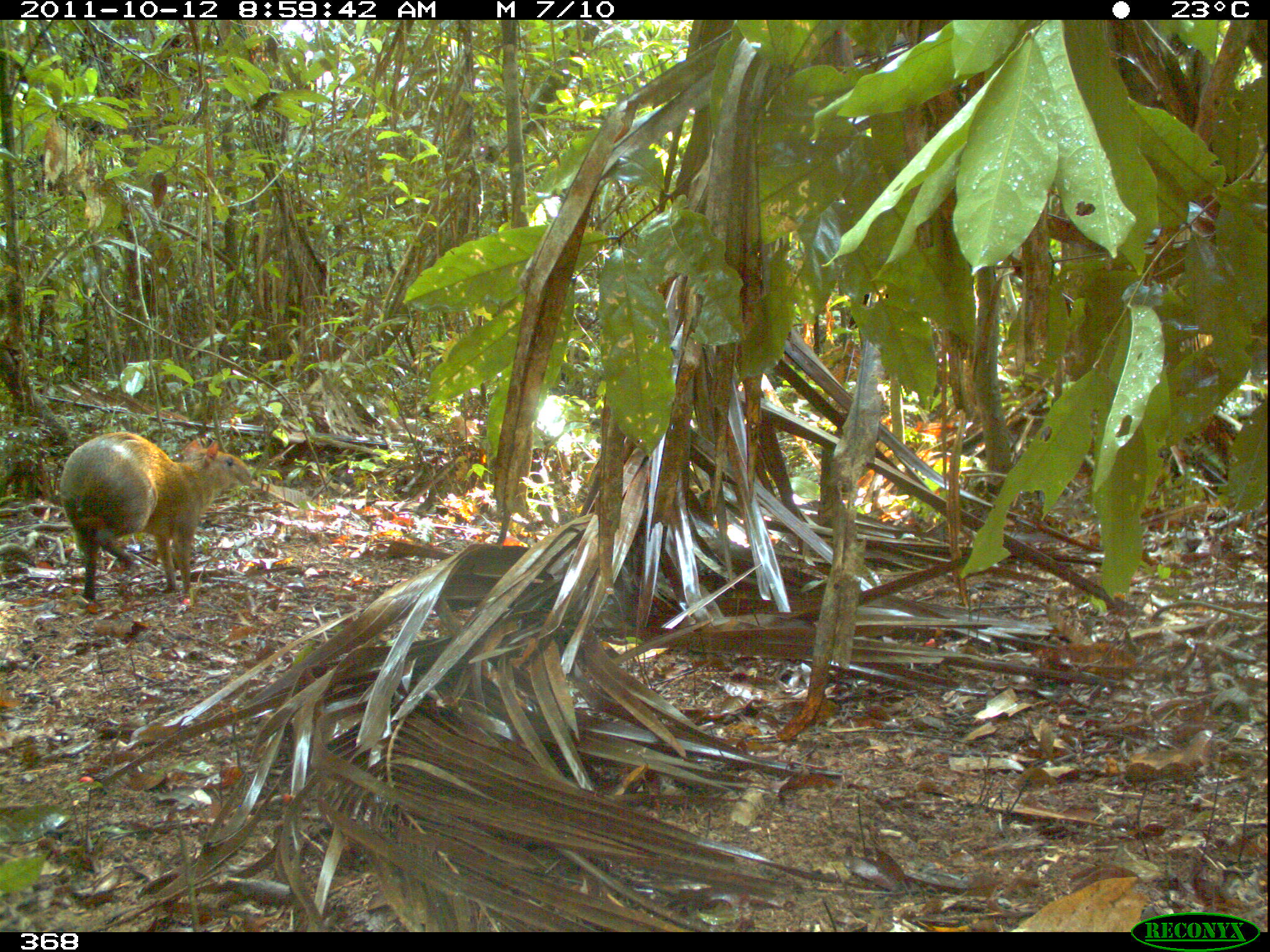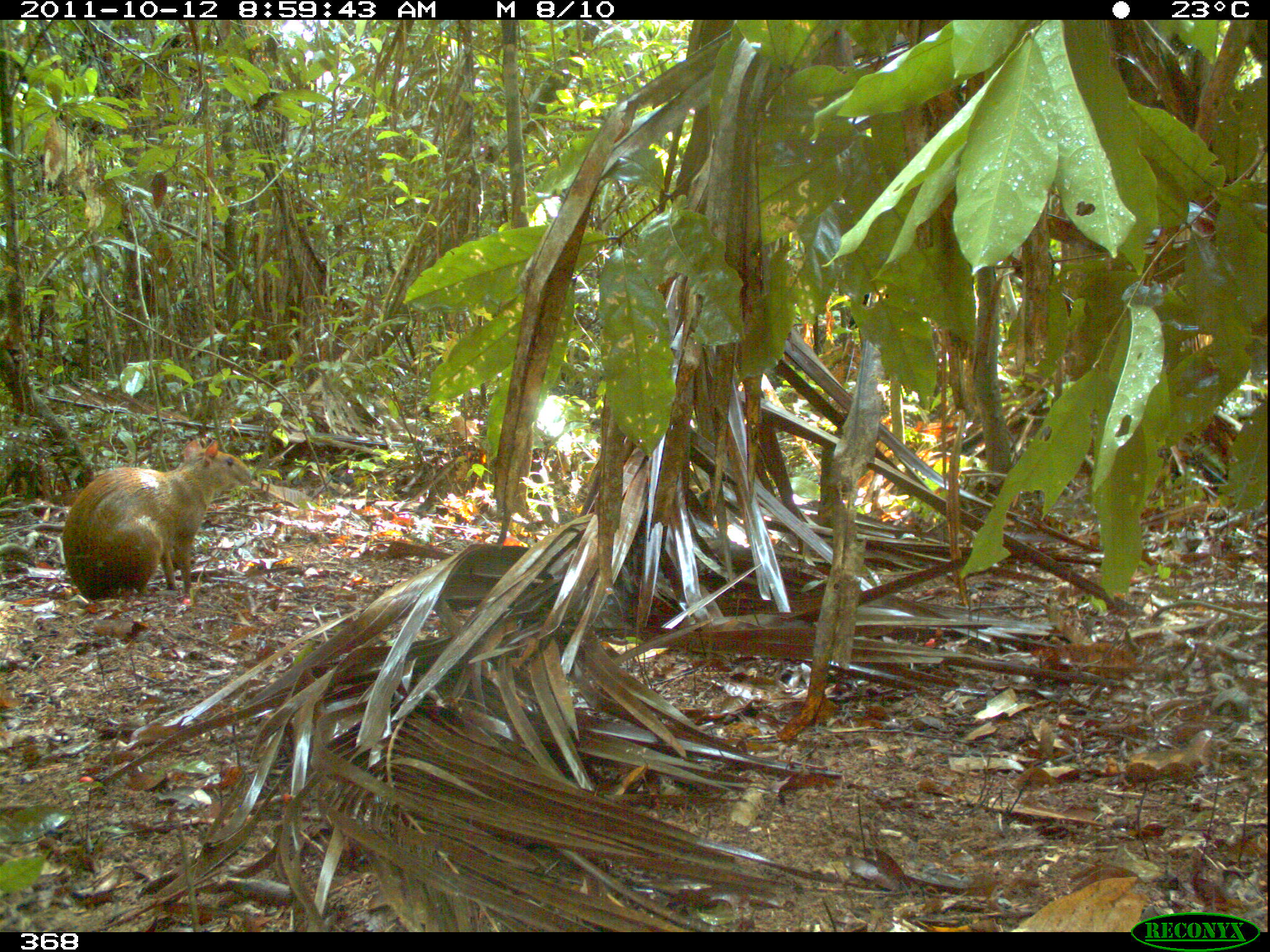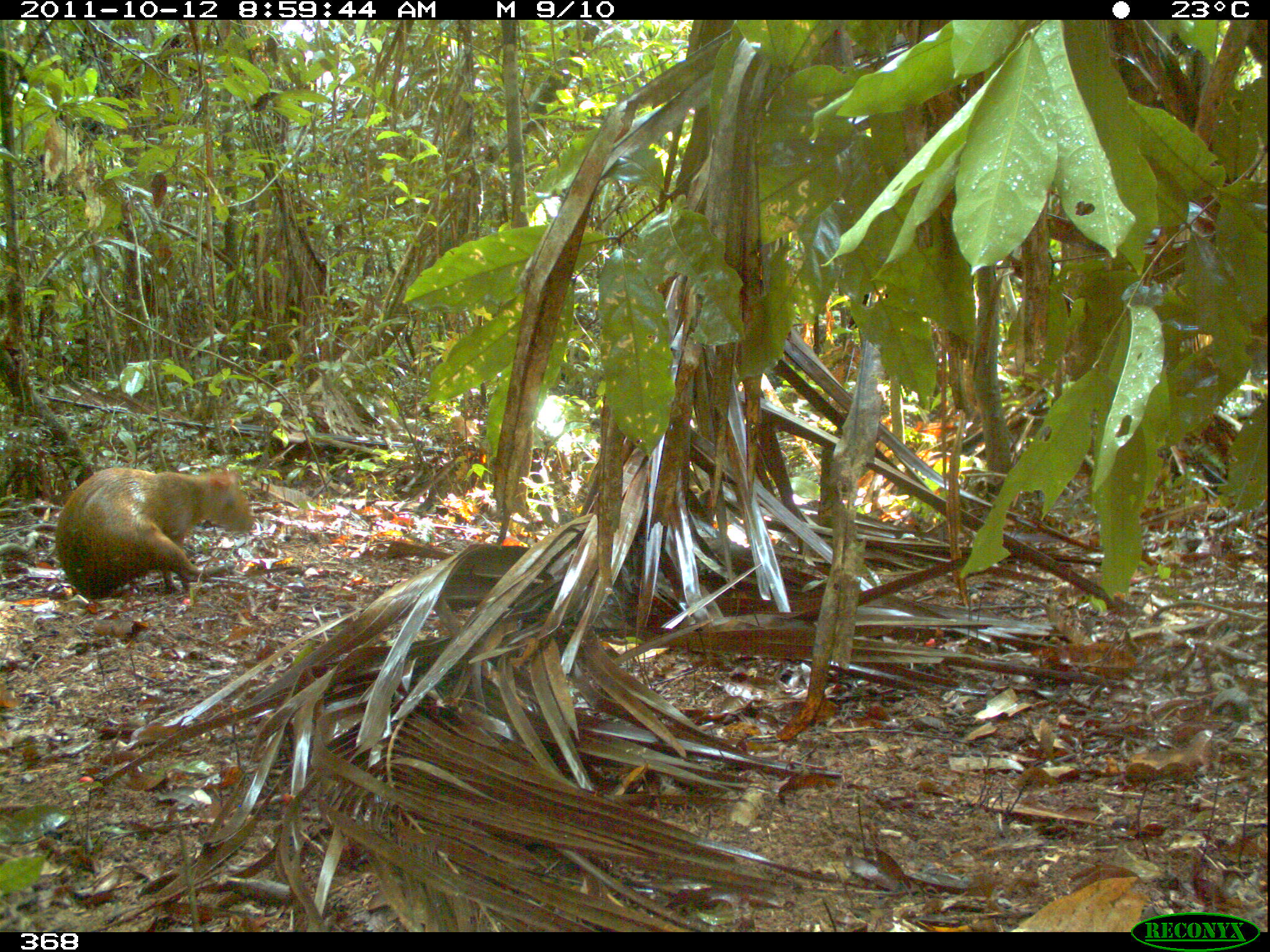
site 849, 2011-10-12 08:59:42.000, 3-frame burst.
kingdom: Animalia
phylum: Chordata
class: Mammalia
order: Rodentia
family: Dasyproctidae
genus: Dasyprocta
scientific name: Dasyprocta punctata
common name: central american agouti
Dasyprocta punctata (central american agouti).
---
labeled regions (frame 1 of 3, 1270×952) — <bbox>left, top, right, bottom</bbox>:
dasyprocta punctata: <bbox>60, 430, 255, 603</bbox>